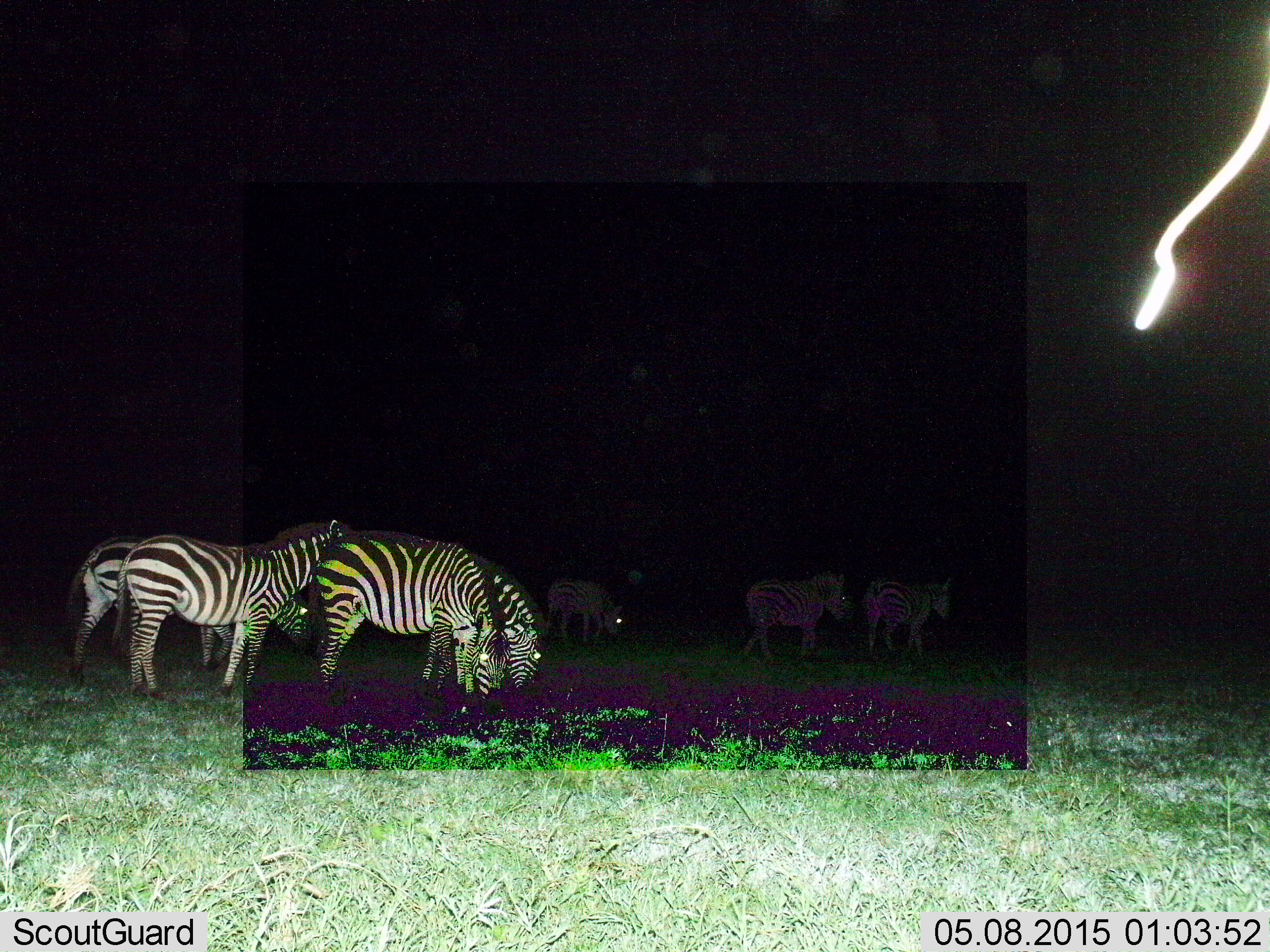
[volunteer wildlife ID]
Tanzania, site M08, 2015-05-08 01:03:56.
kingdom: Animalia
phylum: Chordata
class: Mammalia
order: Perissodactyla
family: Equidae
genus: Equus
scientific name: Equus quagga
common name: plains zebra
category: zebra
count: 7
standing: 70%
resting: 0%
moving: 50%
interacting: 0%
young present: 10%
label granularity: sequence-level